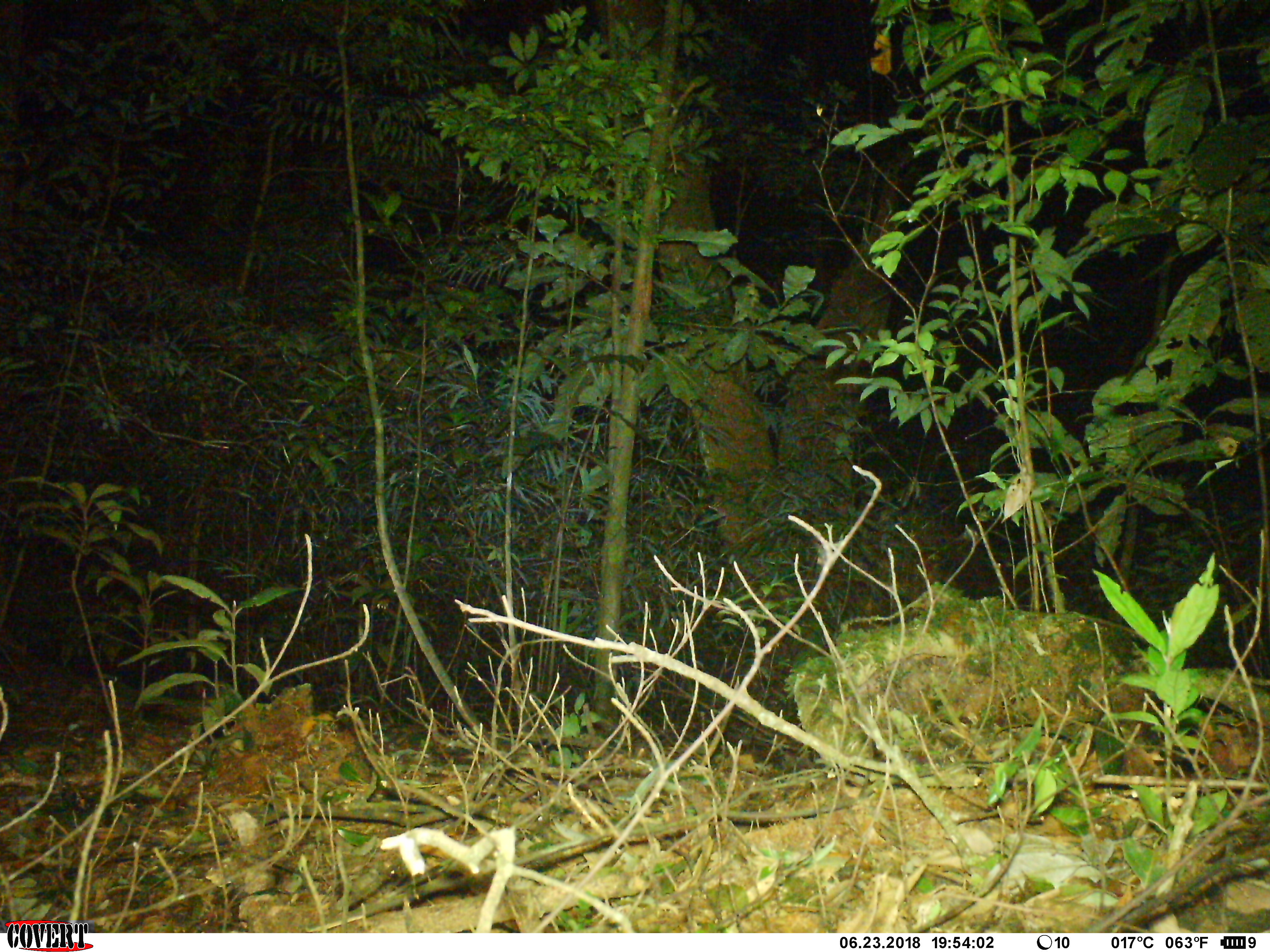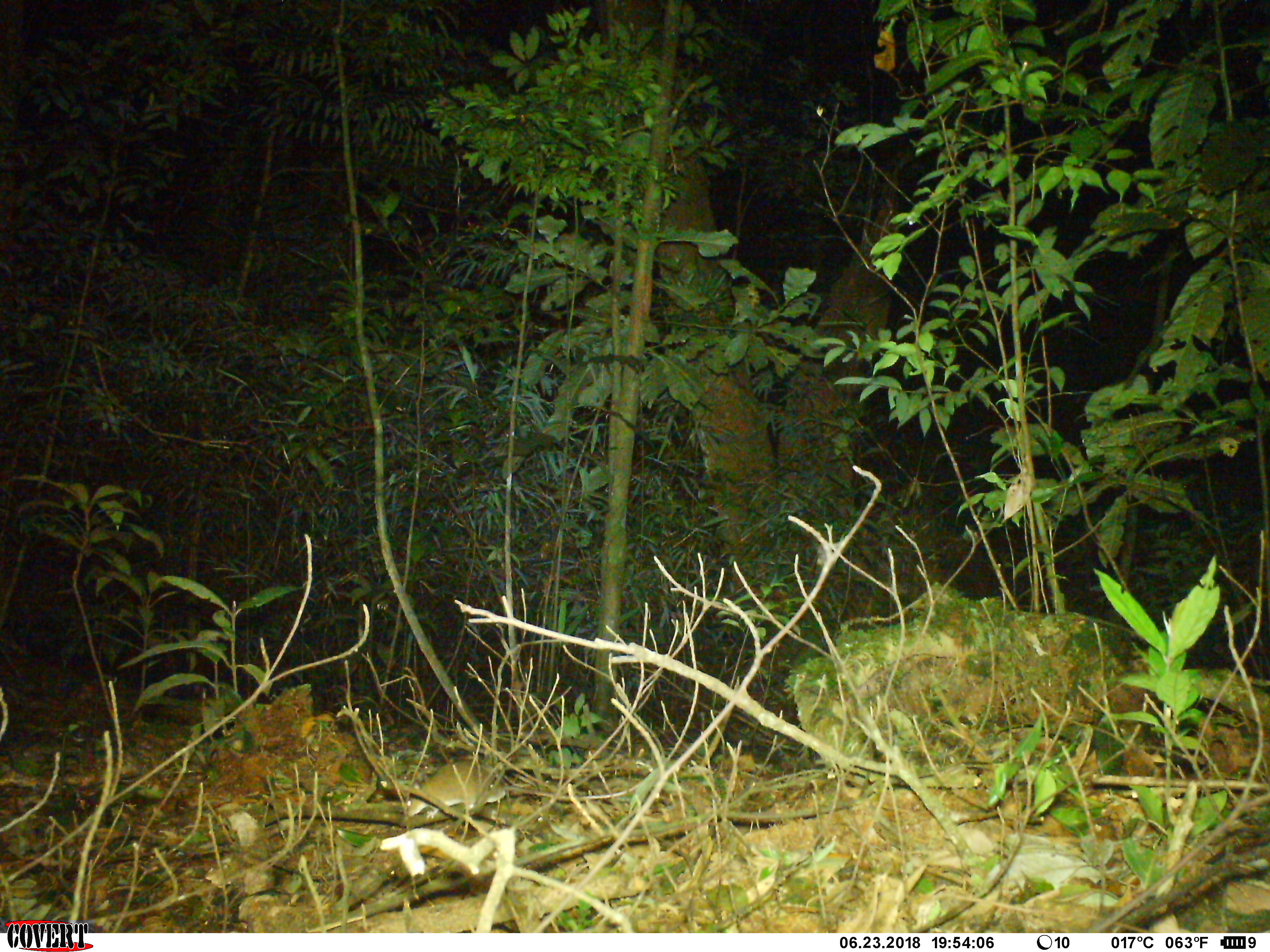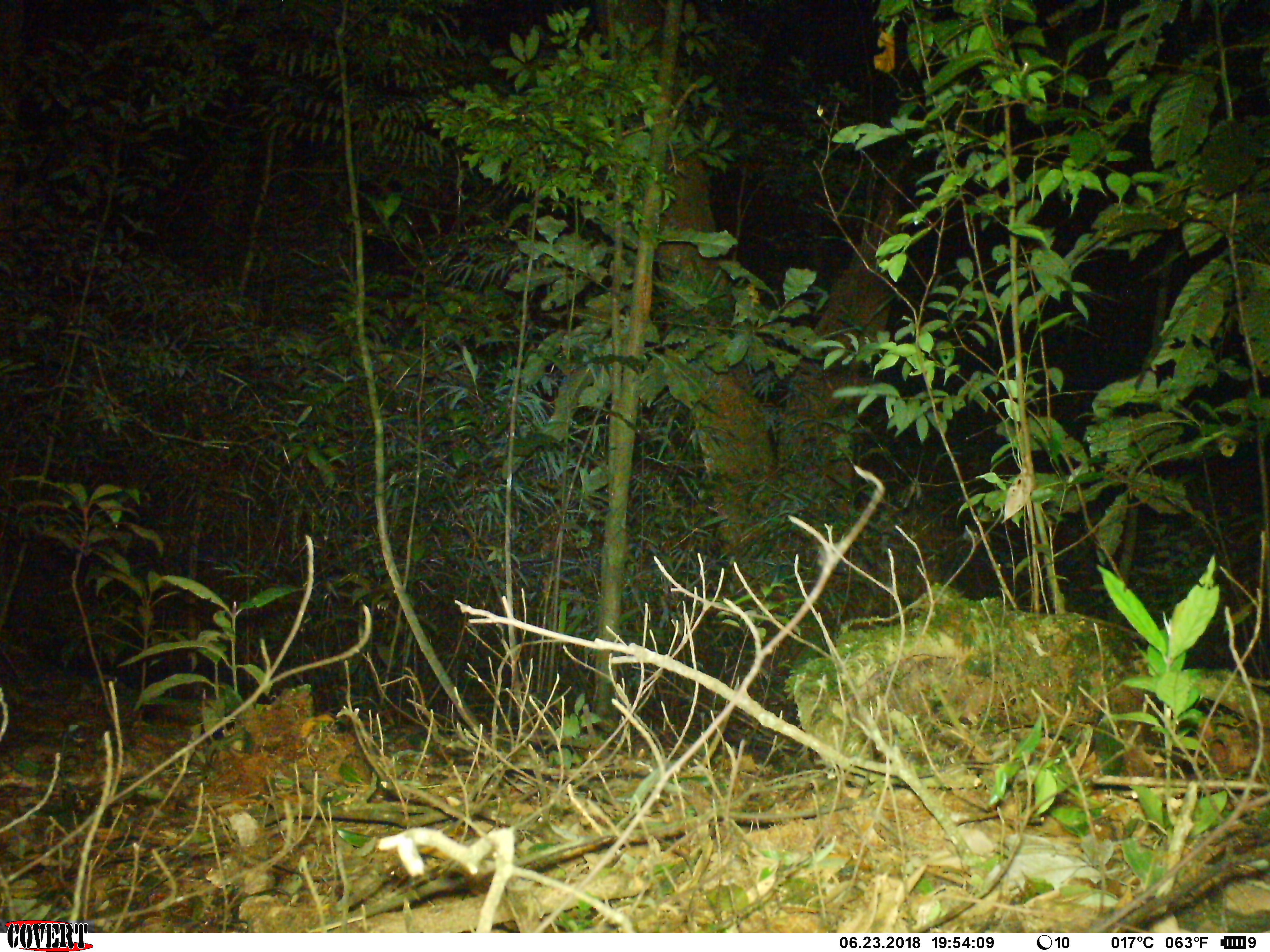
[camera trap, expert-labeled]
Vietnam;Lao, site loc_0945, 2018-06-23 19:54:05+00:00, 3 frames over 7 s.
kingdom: Animalia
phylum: Chordata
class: Mammalia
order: Rodentia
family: Muridae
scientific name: Muridae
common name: old-world mice and rats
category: unidentified murid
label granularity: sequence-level